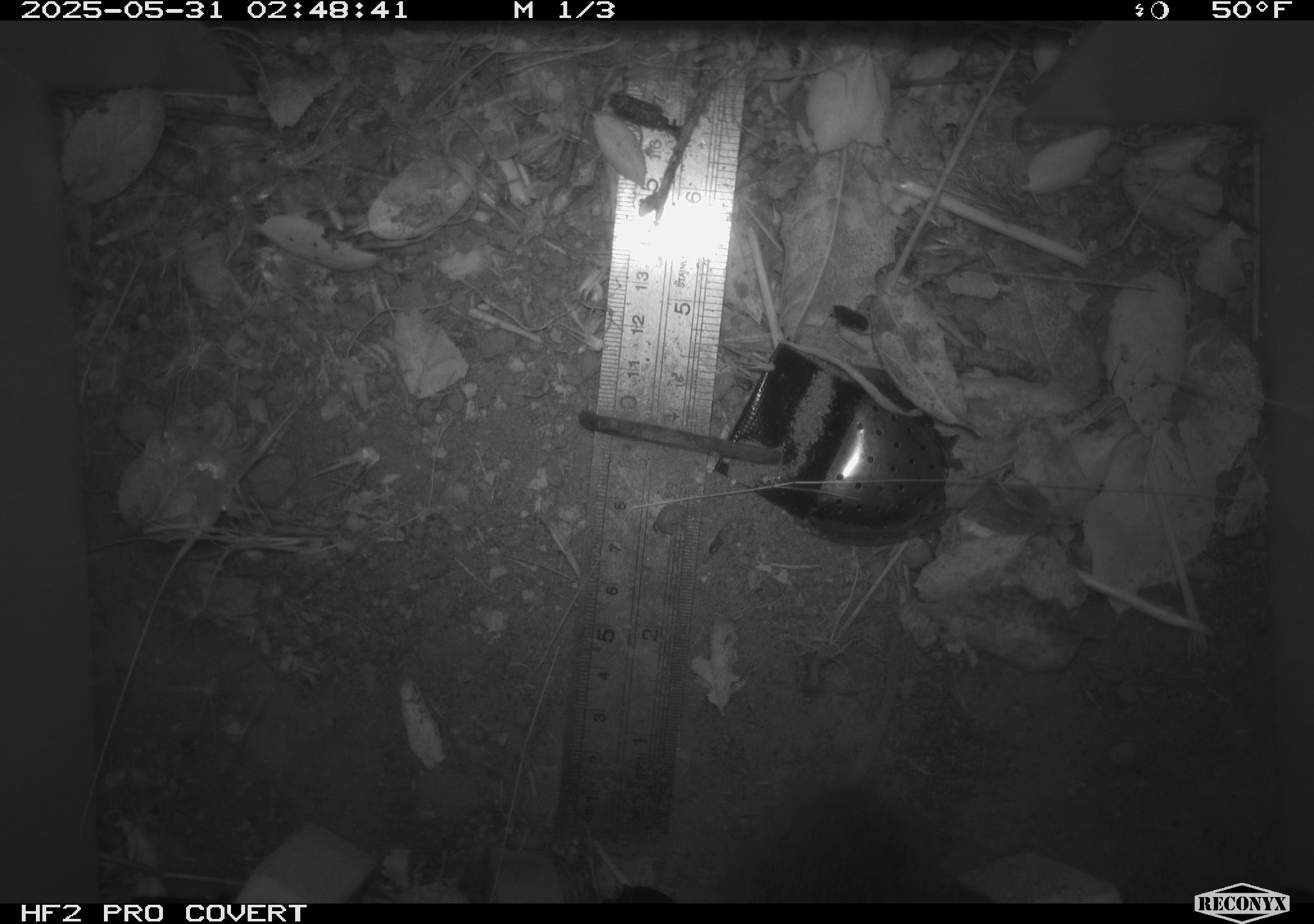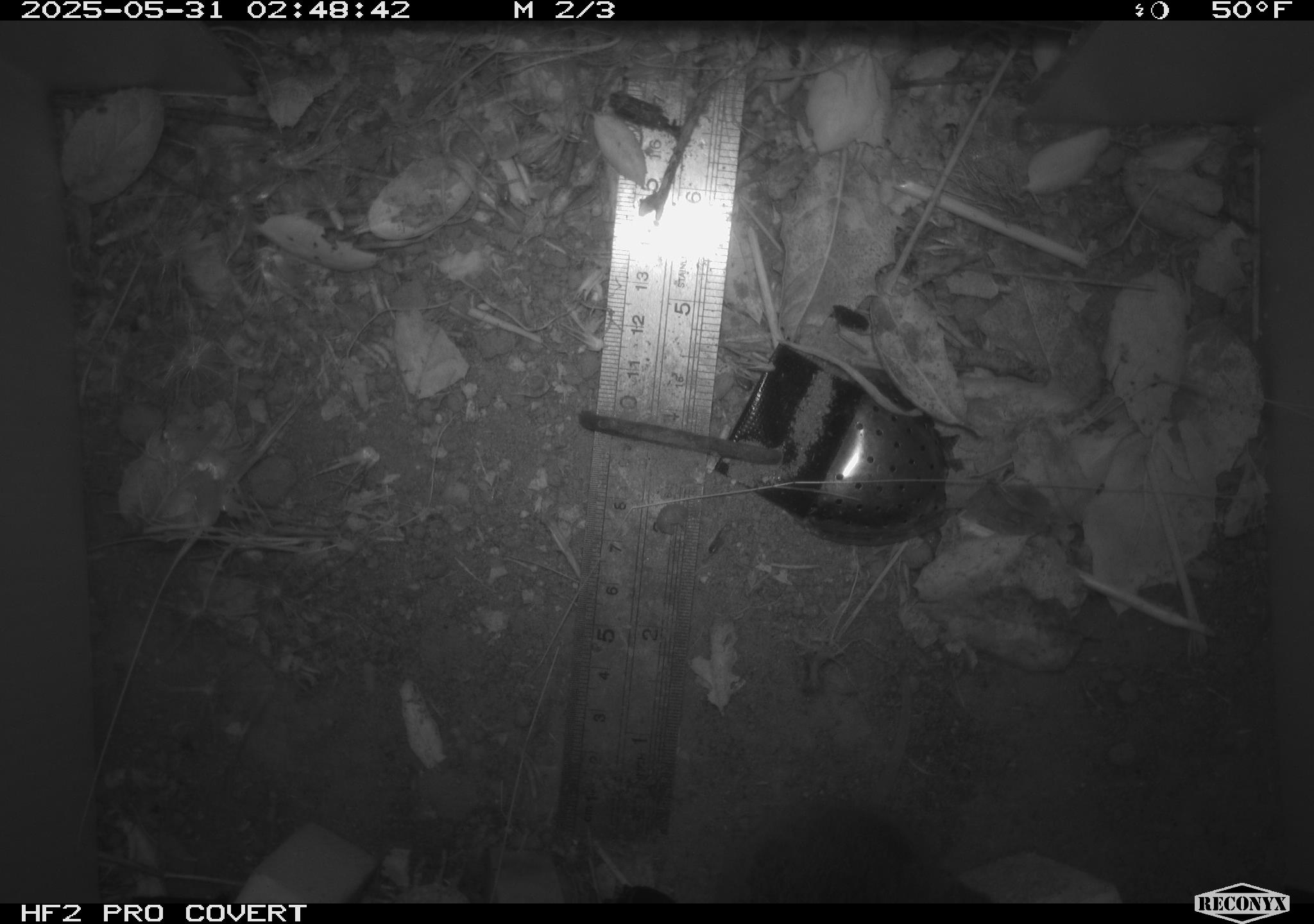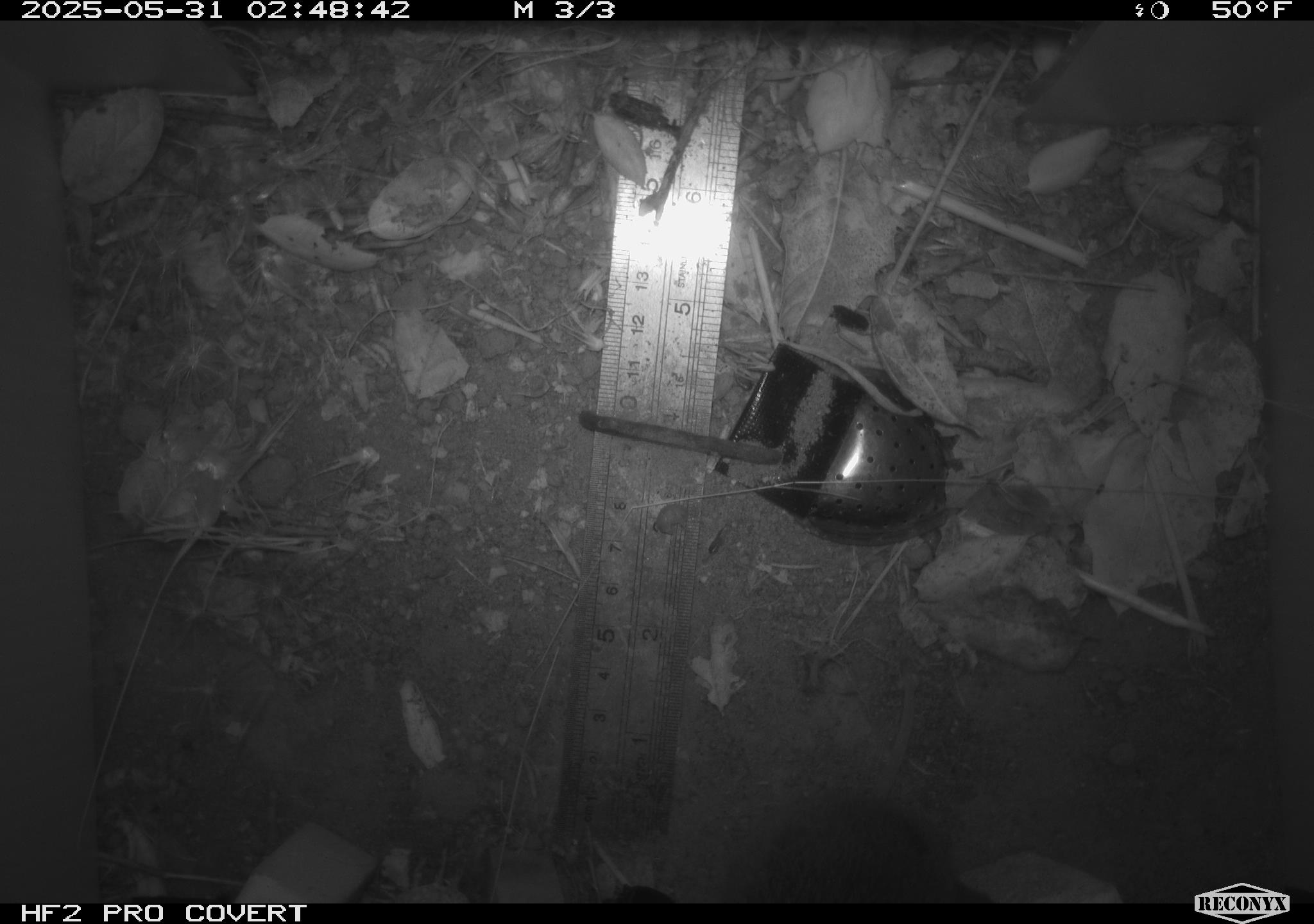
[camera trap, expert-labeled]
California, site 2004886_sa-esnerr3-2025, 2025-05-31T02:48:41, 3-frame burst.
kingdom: Animalia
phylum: Chordata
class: Mammalia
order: Rodentia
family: Cricetidae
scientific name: Arvicolinae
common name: voles, lemmings, and muskrats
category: arvicolinae subfamily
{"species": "arvicolinae subfamily (voles, lemmings, and muskrats) (Arvicolinae)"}